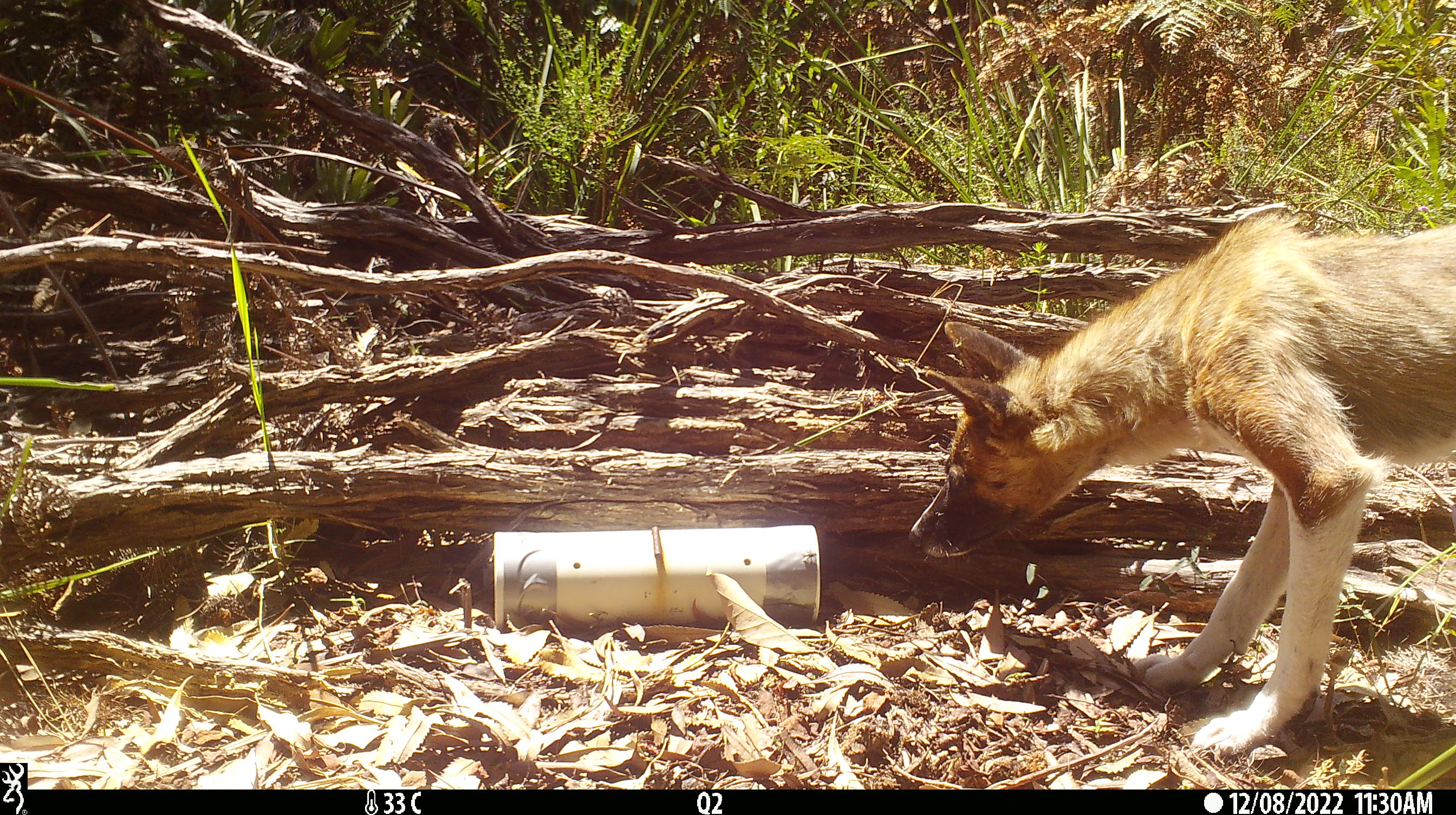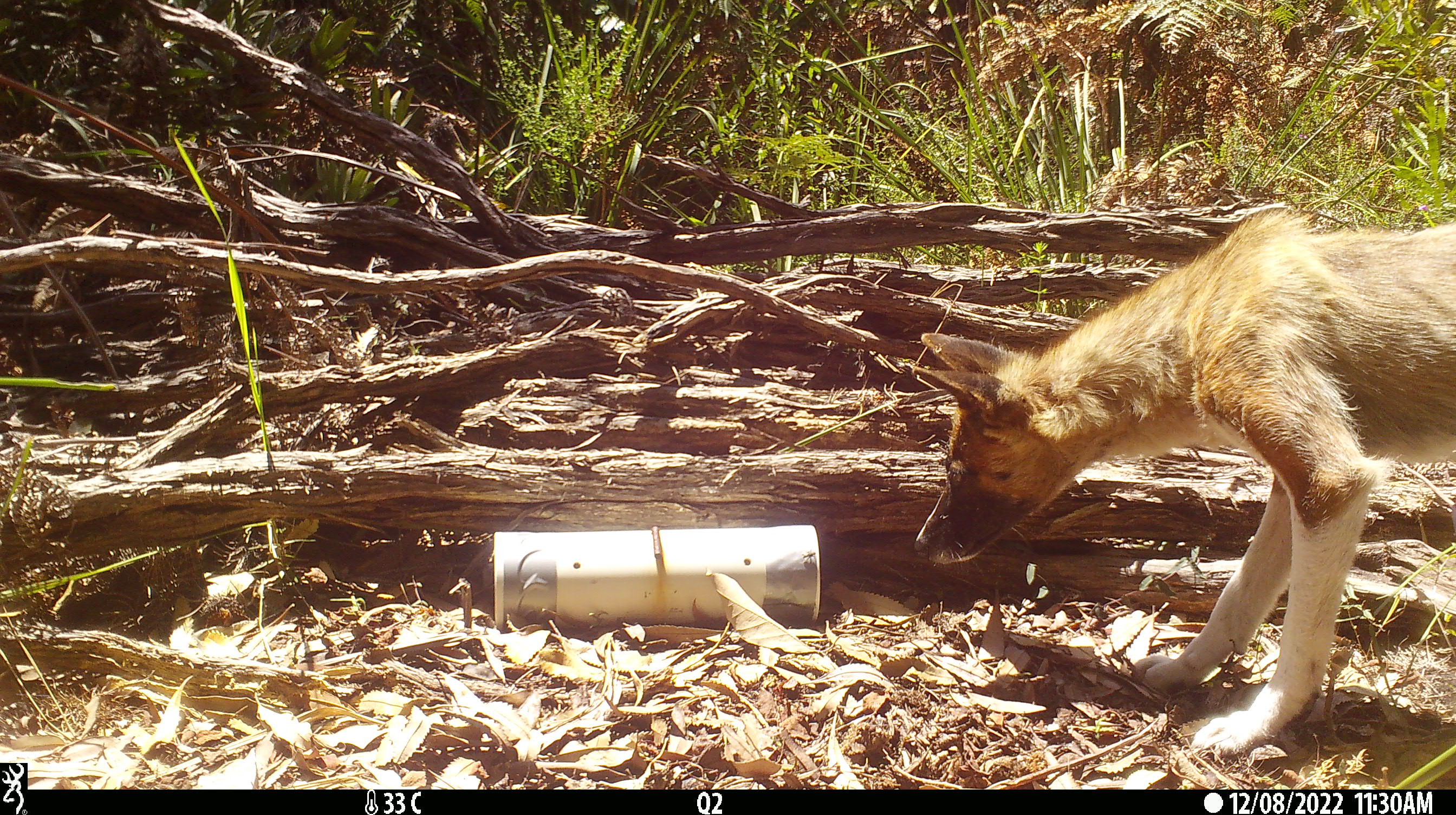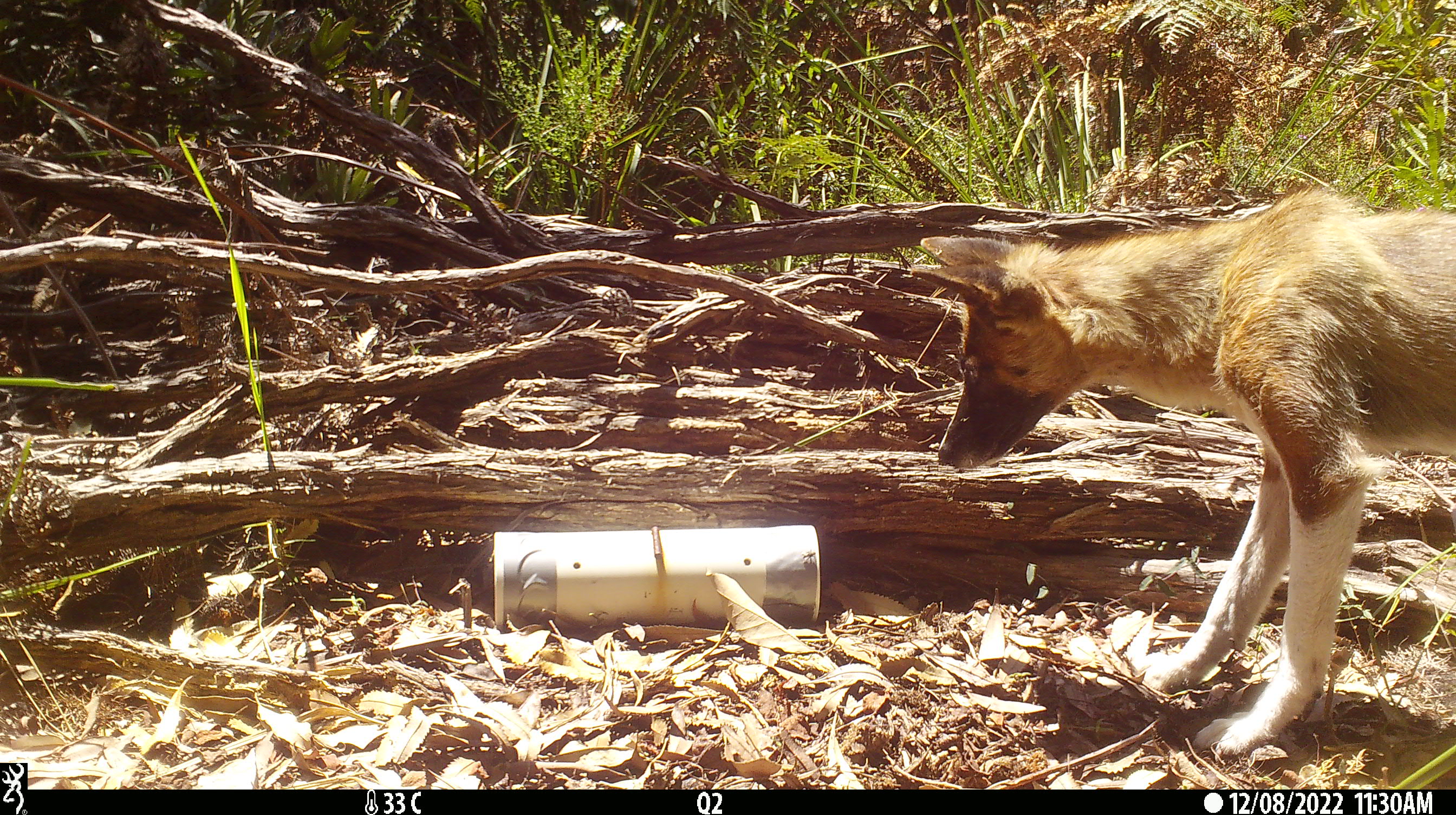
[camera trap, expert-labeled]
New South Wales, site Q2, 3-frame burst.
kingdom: Animalia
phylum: Chordata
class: Mammalia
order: Carnivora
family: Canidae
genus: Canis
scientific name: Canis familiaris dingo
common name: dingo